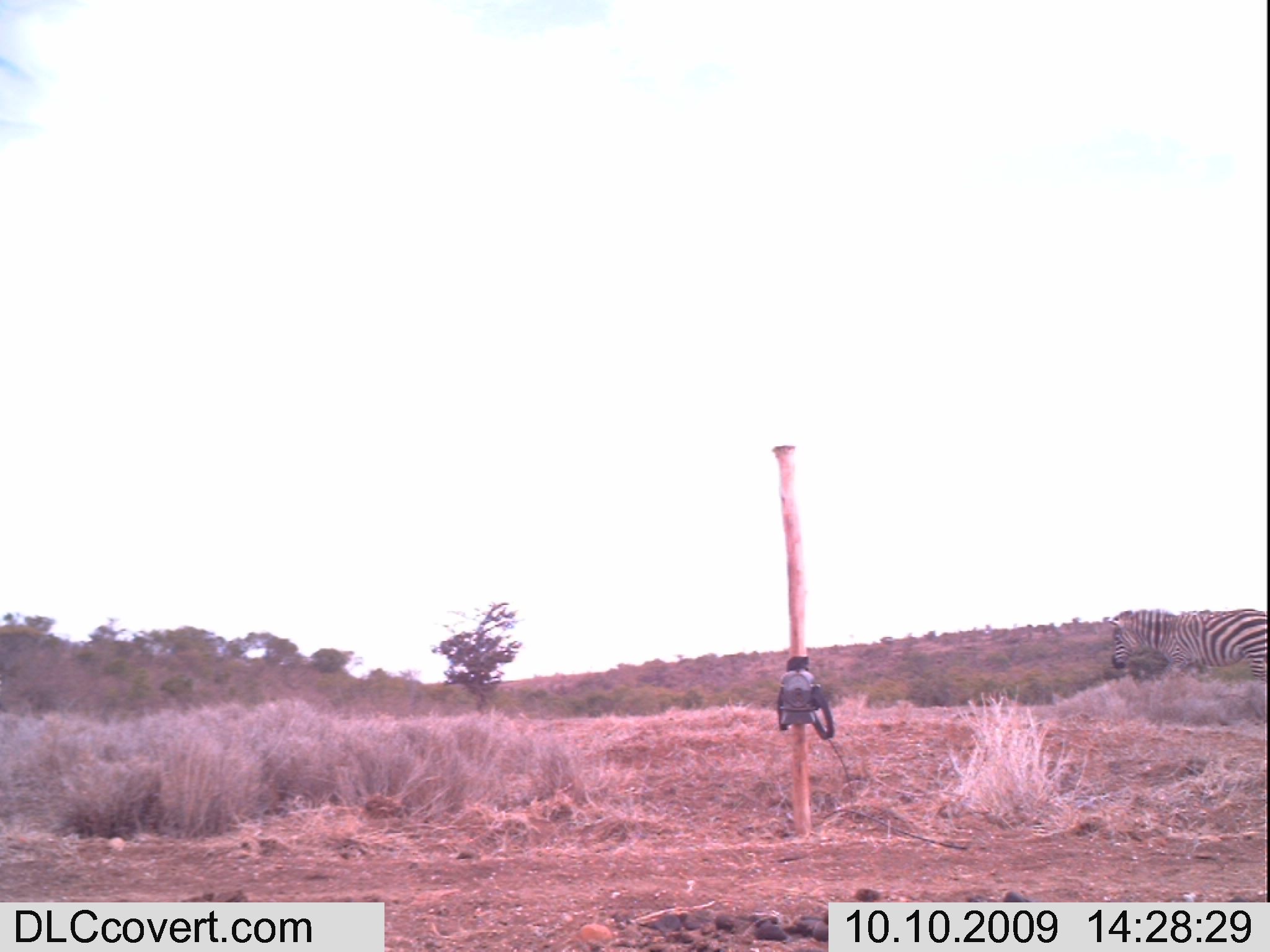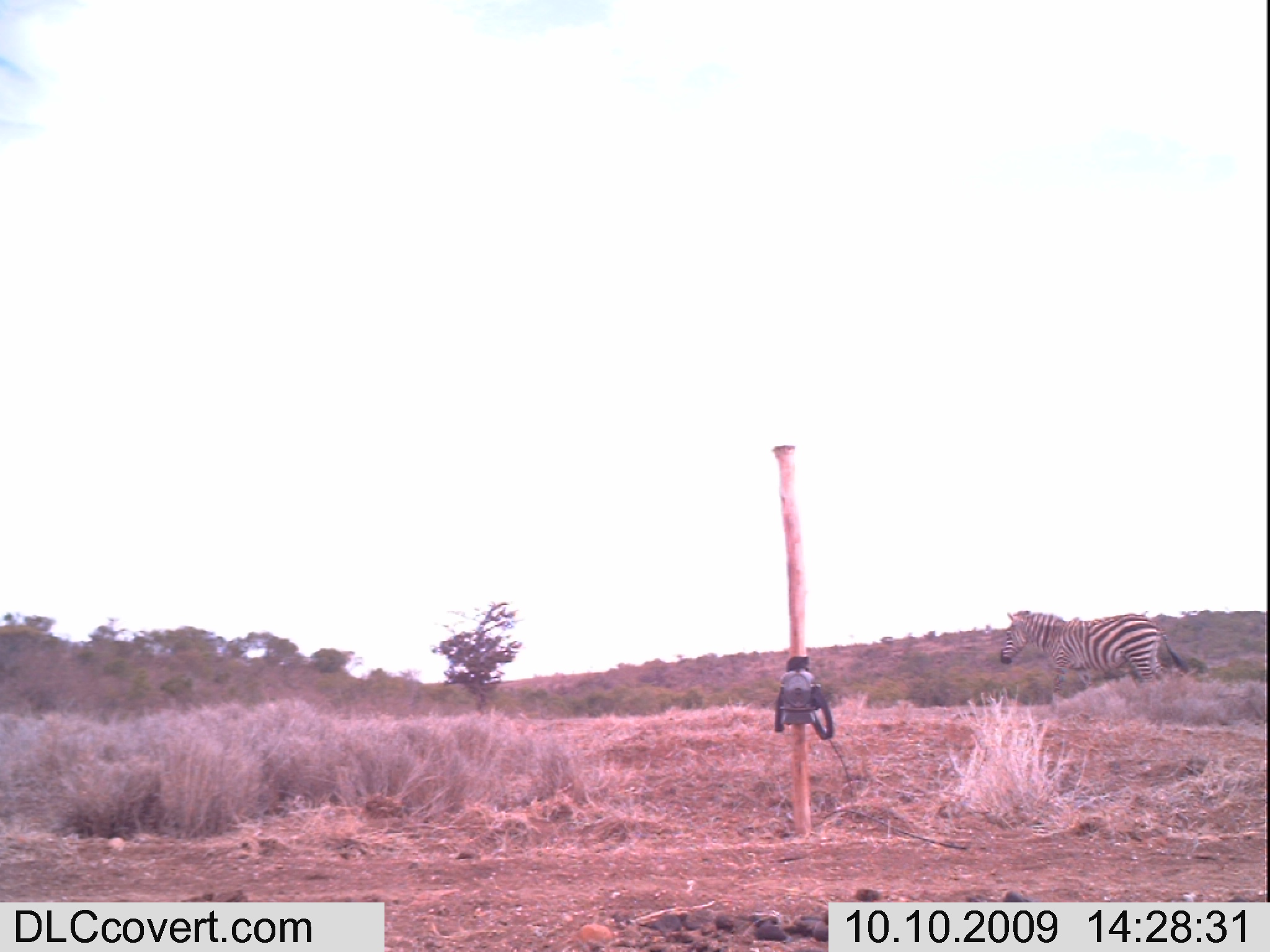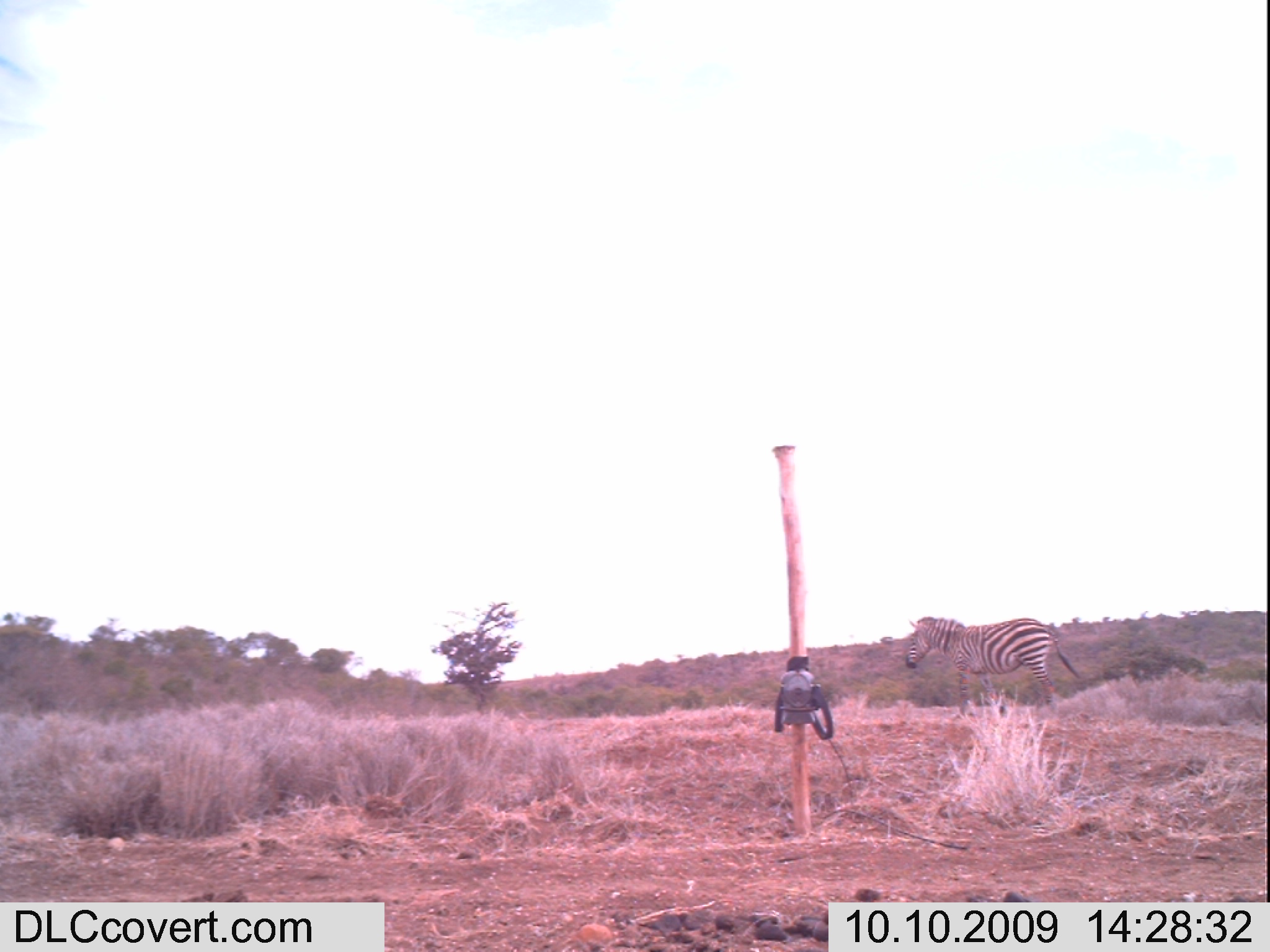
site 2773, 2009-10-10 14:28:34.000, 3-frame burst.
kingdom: Animalia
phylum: Chordata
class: Mammalia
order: Perissodactyla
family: Equidae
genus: Equus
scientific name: Equus quagga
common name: plains zebra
Equus quagga (plains zebra), count 1.